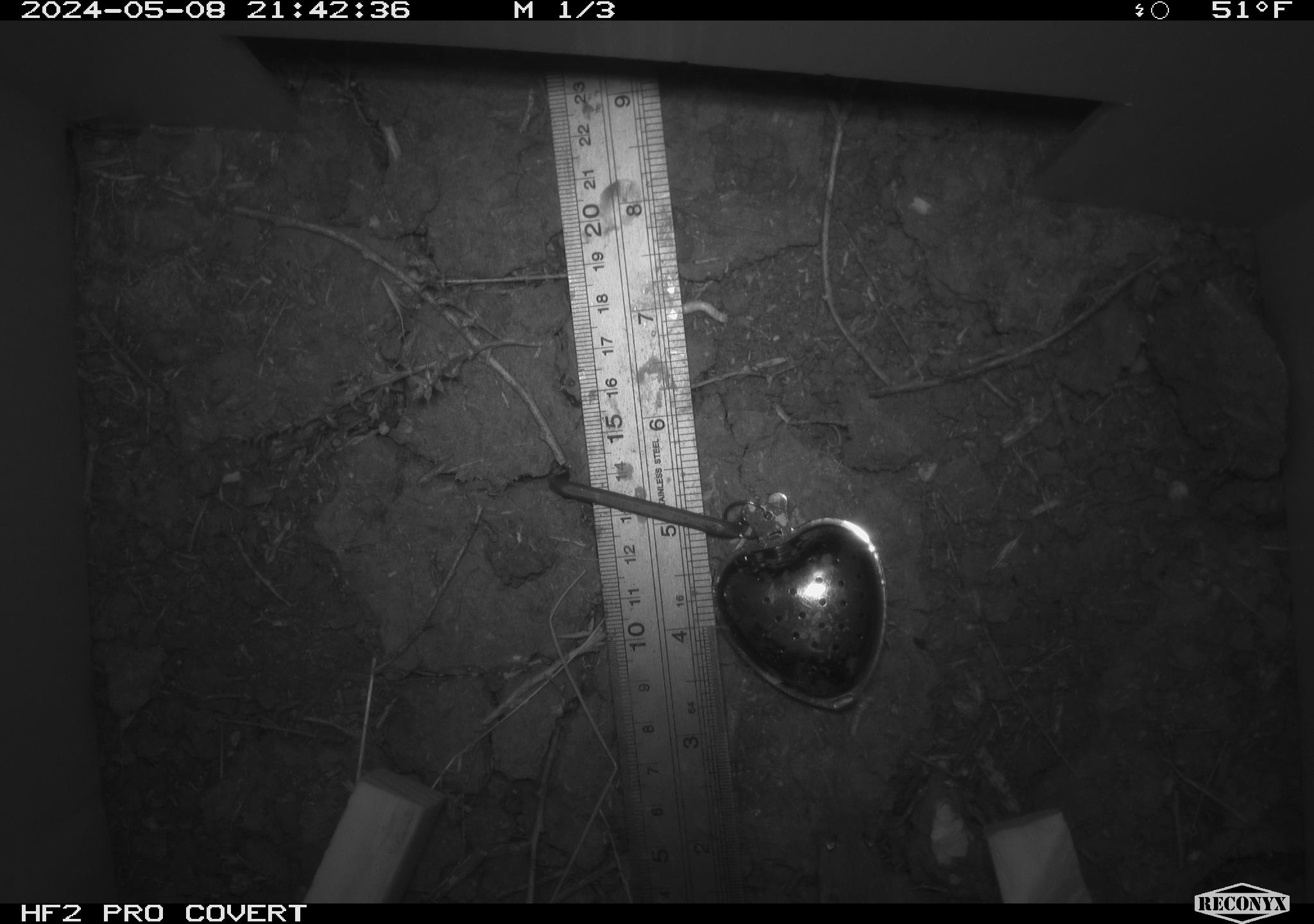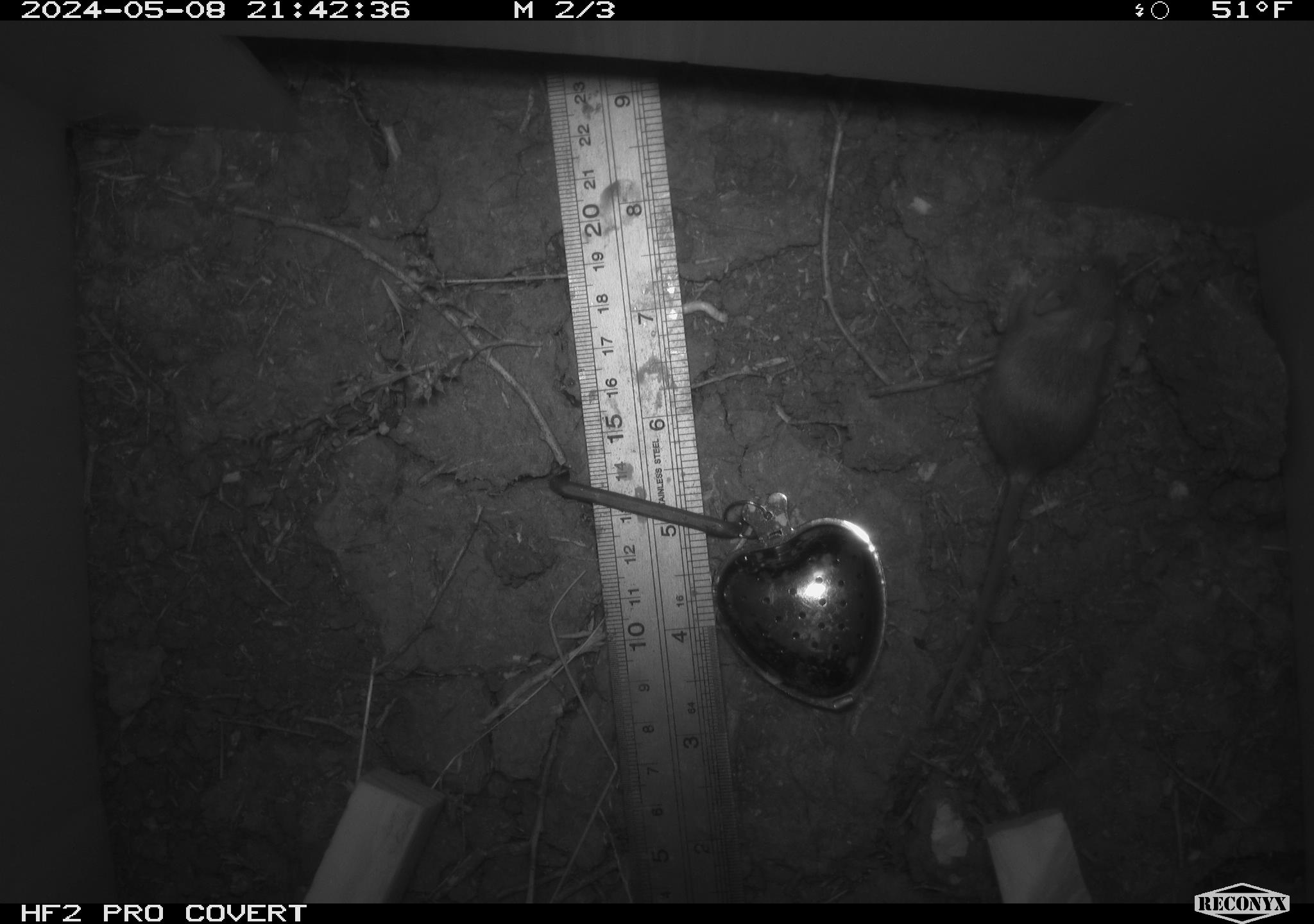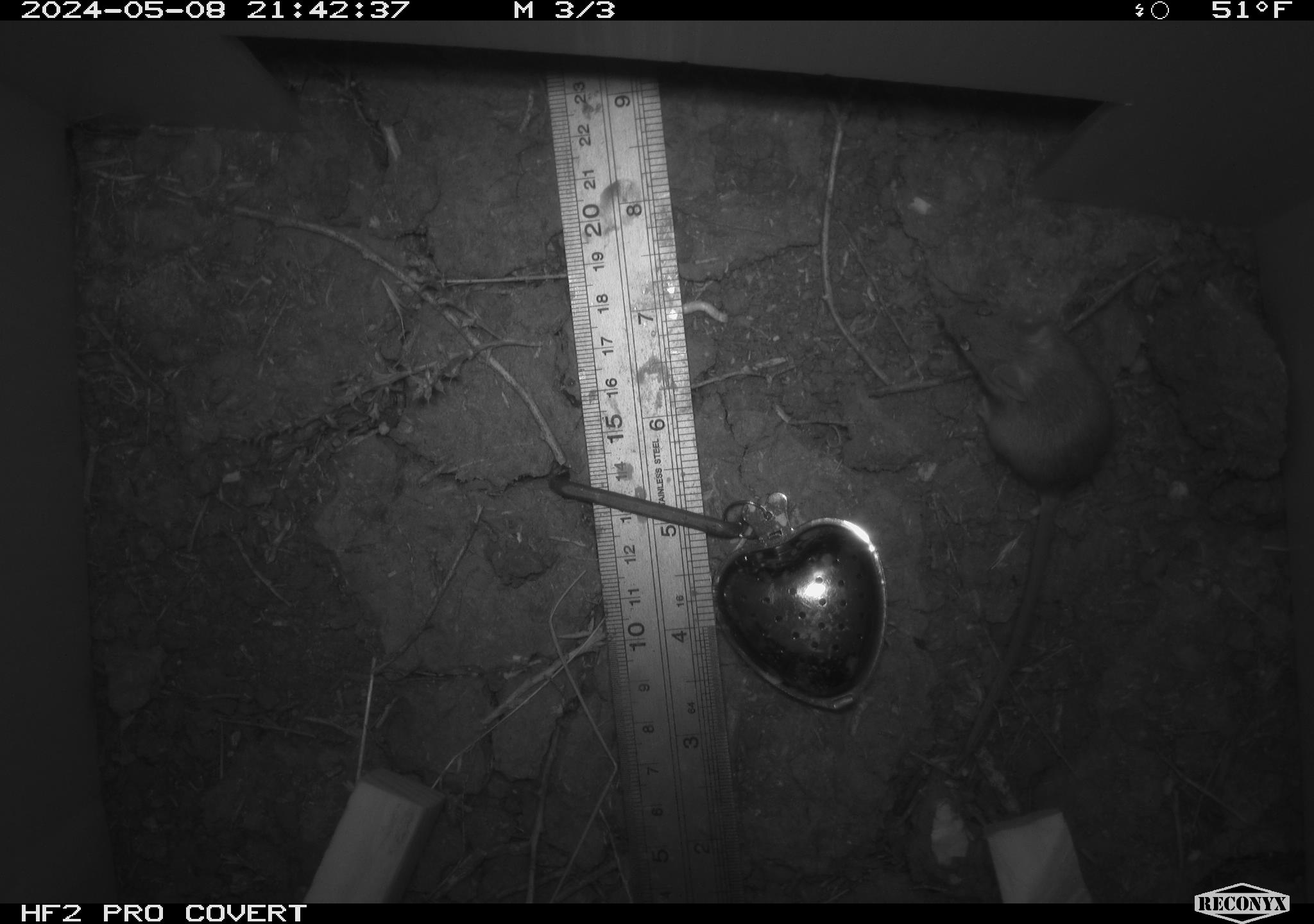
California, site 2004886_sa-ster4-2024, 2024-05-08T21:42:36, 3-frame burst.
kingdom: Animalia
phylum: Chordata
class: Mammalia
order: Rodentia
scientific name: Rodentia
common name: mouse species